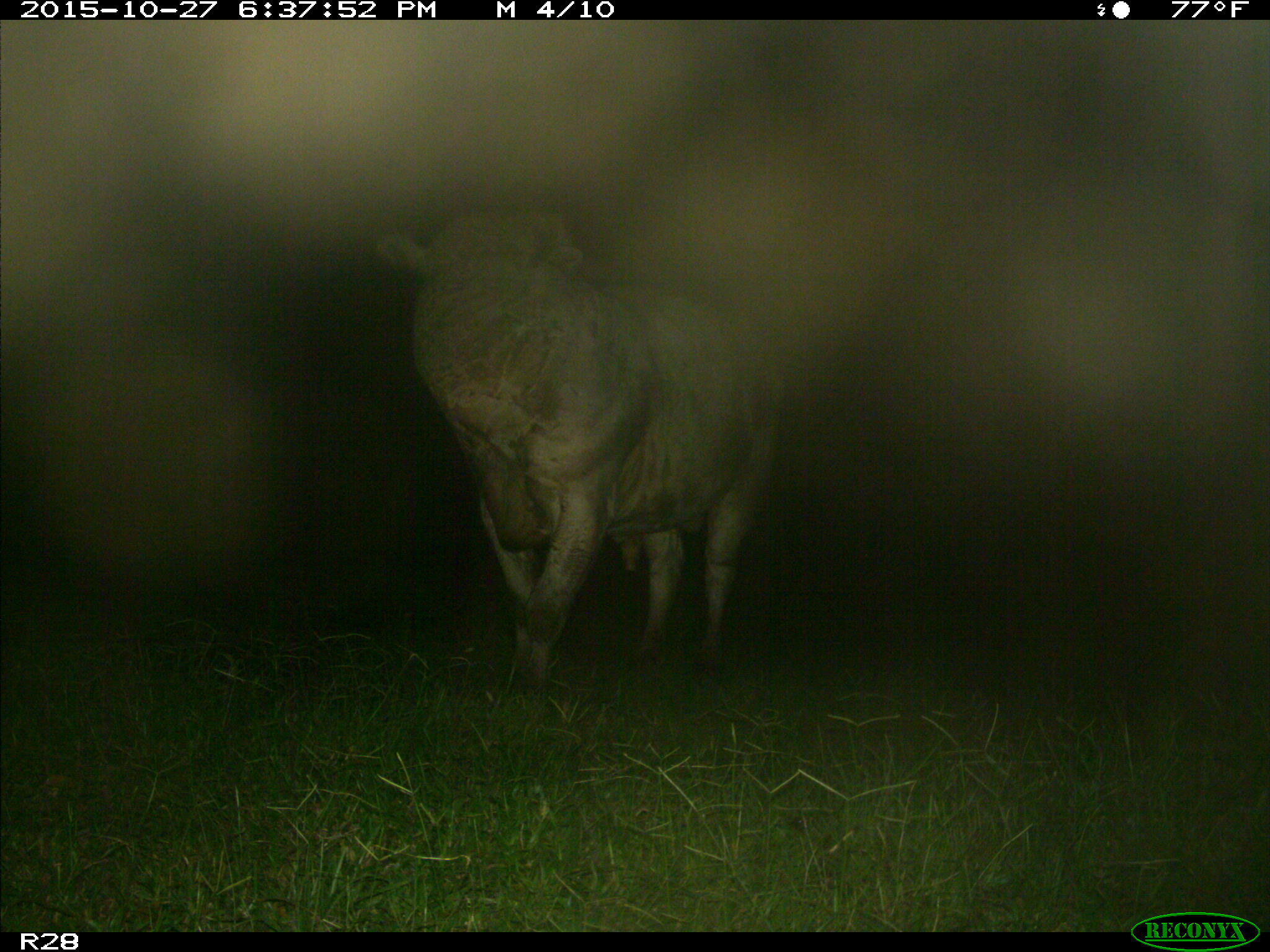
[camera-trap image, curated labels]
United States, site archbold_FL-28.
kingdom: Animalia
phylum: Chordata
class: Mammalia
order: Artiodactyla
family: Bovidae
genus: Bos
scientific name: Bos taurus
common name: domestic cow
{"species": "Bos taurus (domestic cow)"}